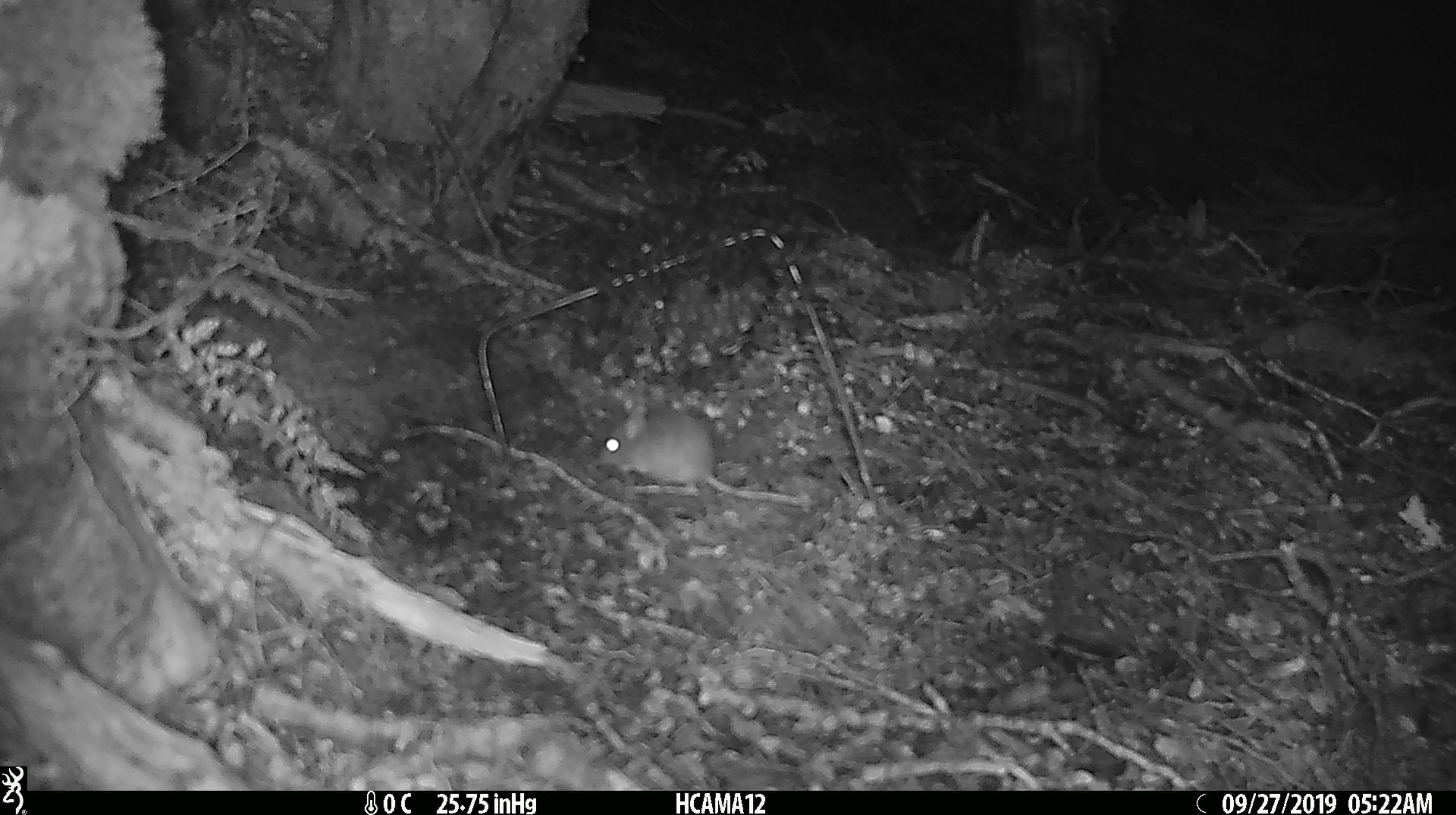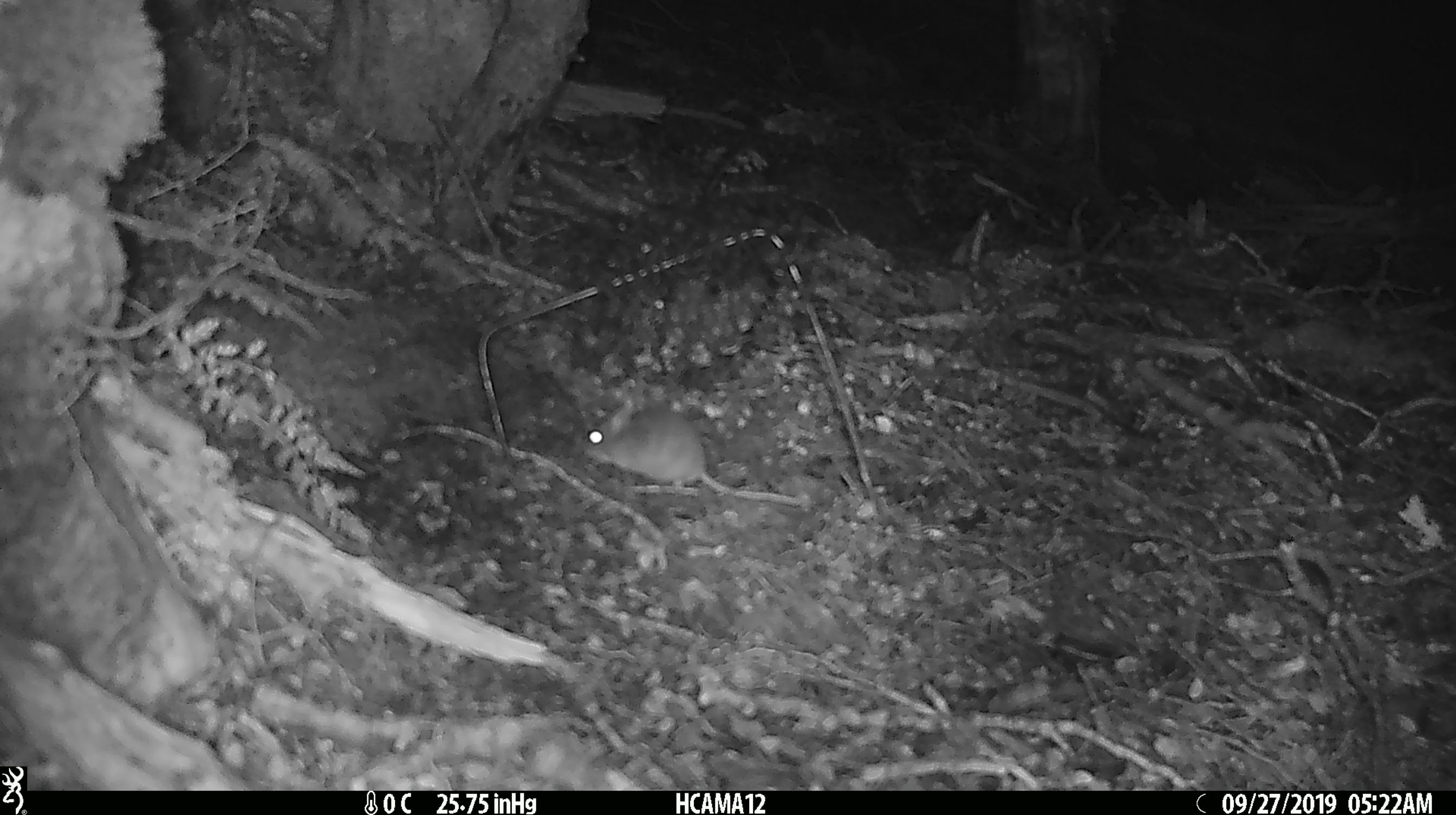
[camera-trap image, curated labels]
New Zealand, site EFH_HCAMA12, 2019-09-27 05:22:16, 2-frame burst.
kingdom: Animalia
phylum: Chordata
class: Mammalia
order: Rodentia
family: Muridae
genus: Mus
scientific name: Mus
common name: mouse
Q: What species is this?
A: Mouse (Mus).